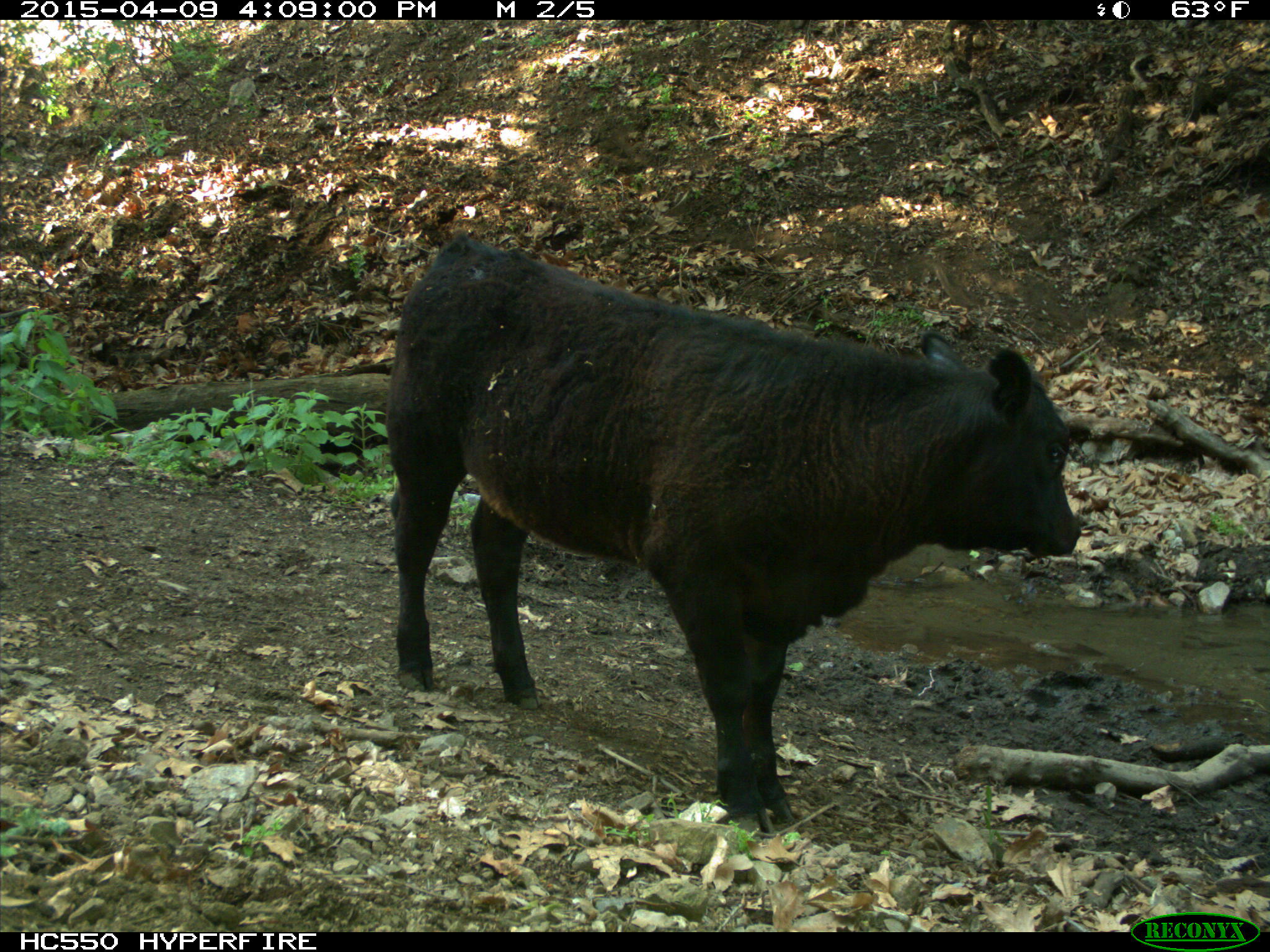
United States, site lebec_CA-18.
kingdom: Animalia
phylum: Chordata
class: Mammalia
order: Artiodactyla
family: Bovidae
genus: Bos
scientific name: Bos taurus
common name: domestic cow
Bos taurus (domestic cow).